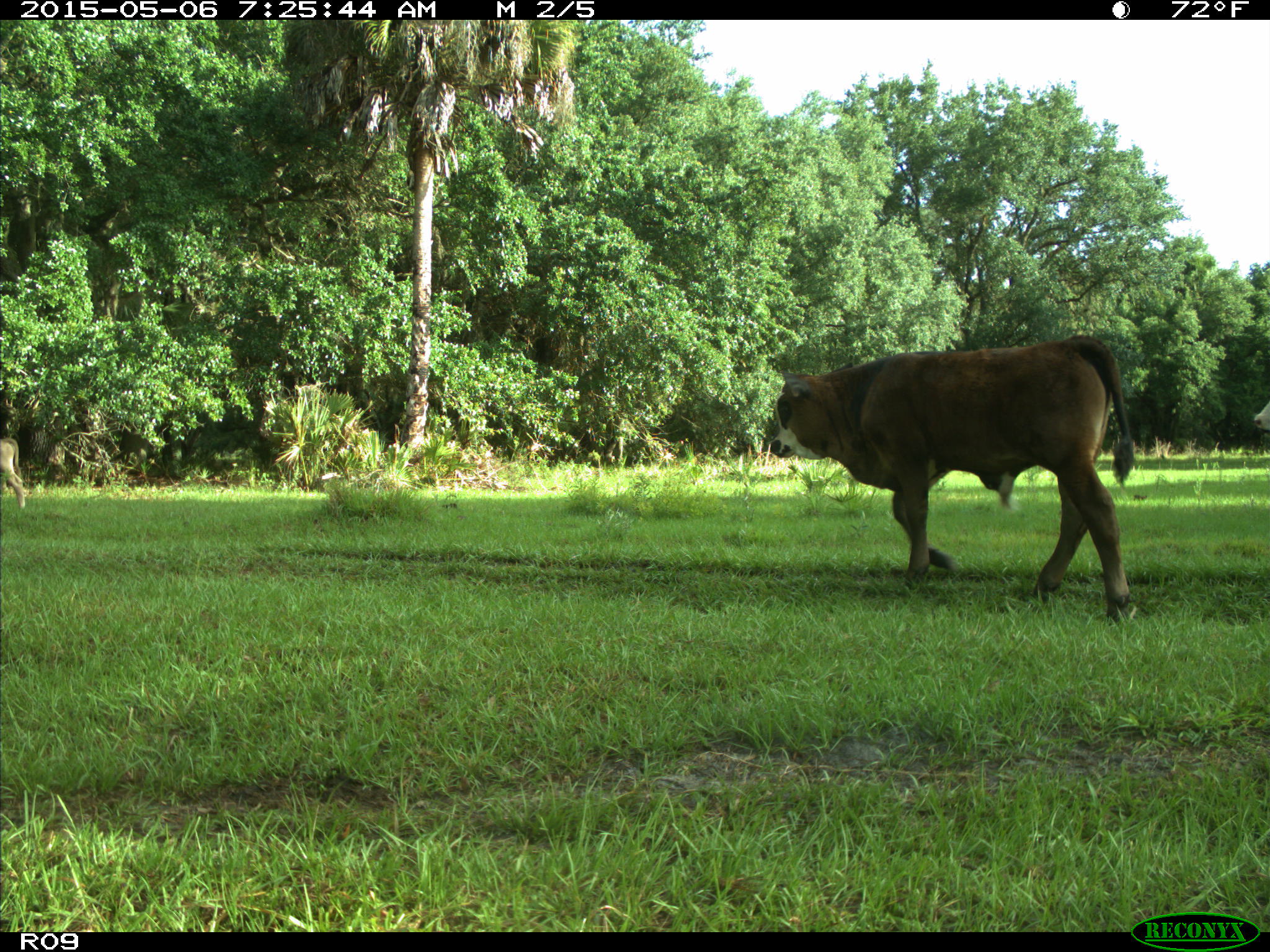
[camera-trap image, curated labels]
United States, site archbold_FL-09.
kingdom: Animalia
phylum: Chordata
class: Mammalia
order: Artiodactyla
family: Bovidae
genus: Bos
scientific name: Bos taurus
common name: domestic cow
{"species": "Bos taurus (domestic cow)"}